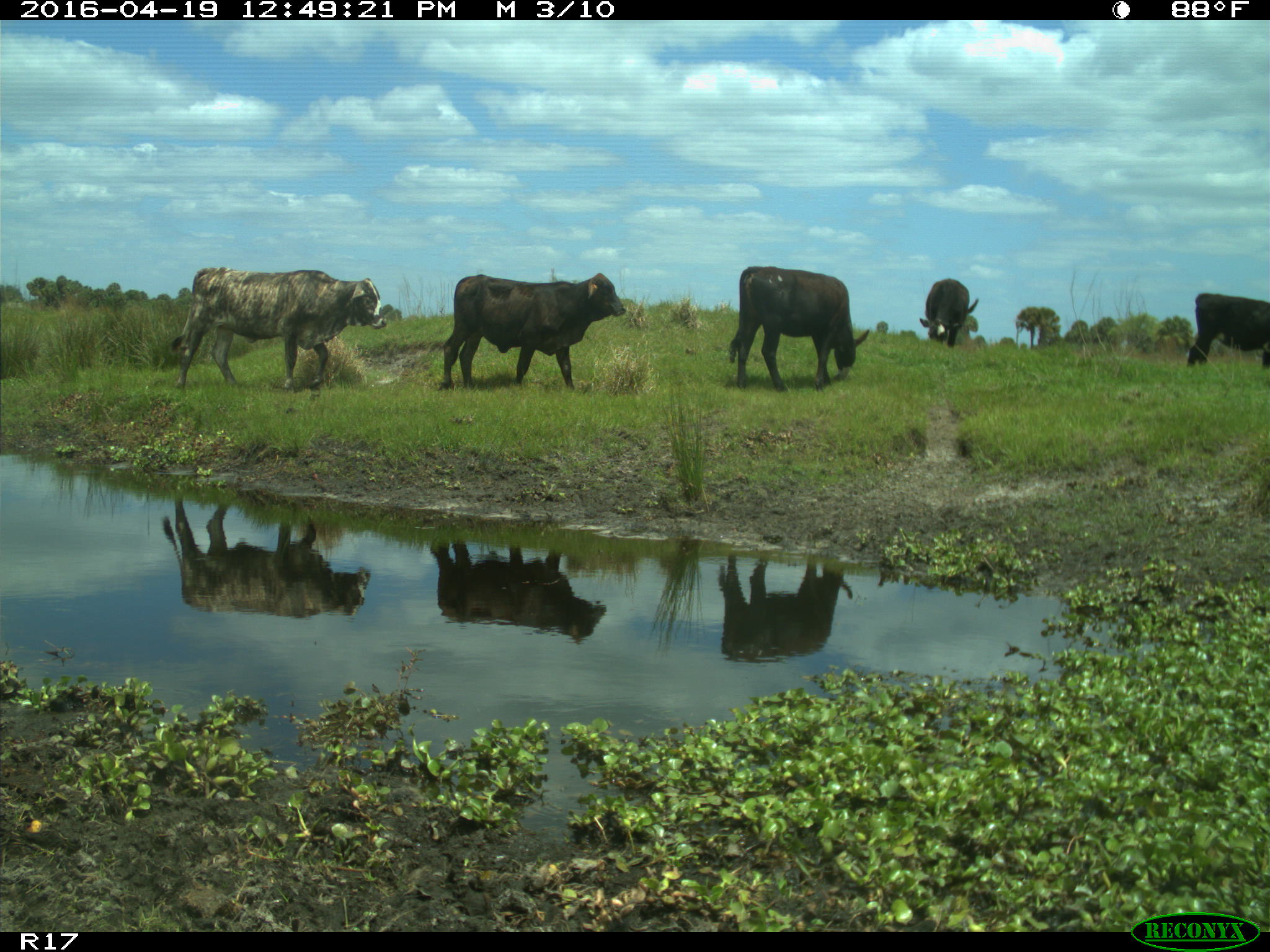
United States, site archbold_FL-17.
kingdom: Animalia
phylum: Chordata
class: Mammalia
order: Artiodactyla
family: Bovidae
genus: Bos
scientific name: Bos taurus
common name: domestic cow